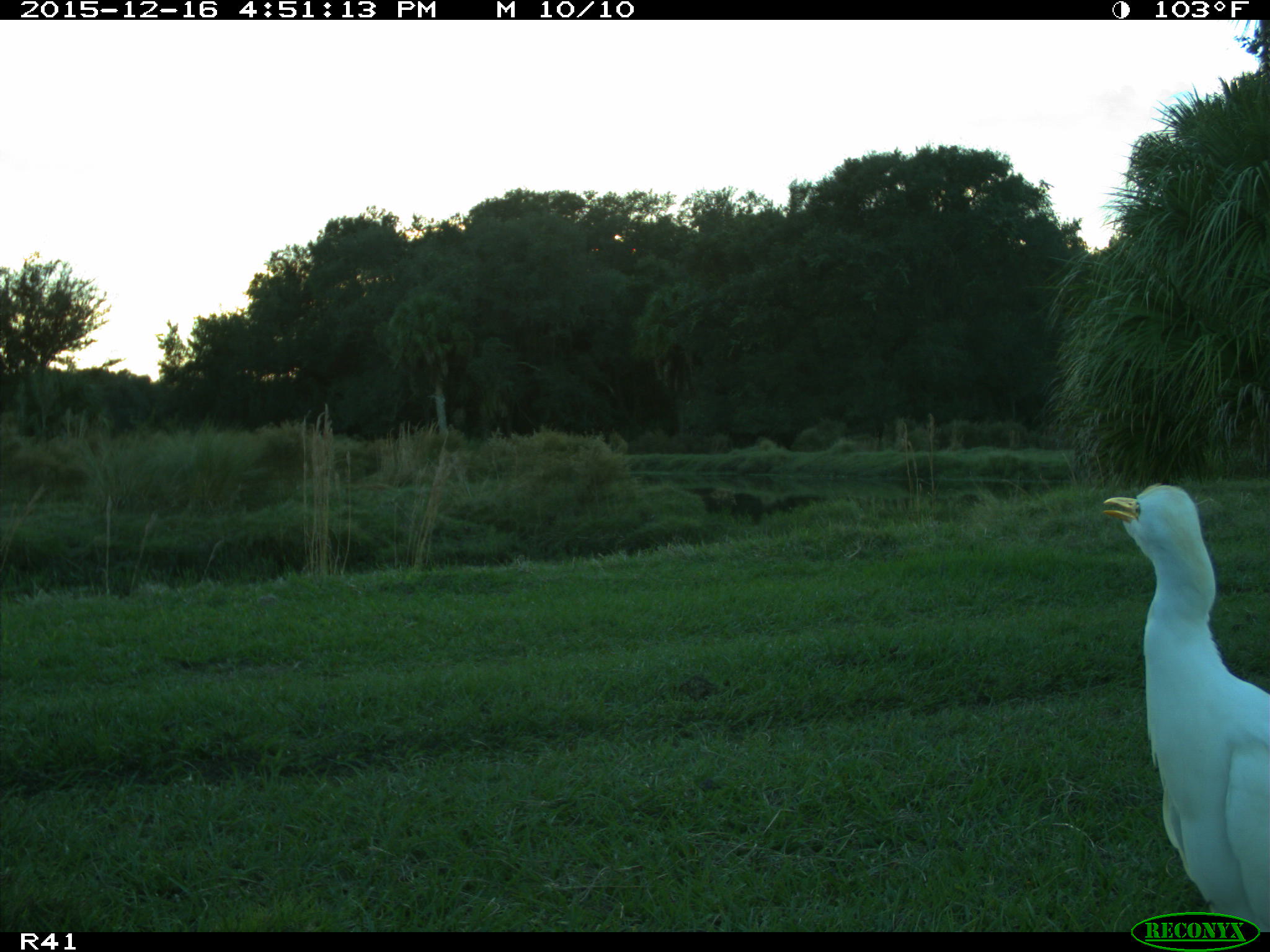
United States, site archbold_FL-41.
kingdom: Animalia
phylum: Chordata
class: Aves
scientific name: Aves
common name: birds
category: unidentified bird